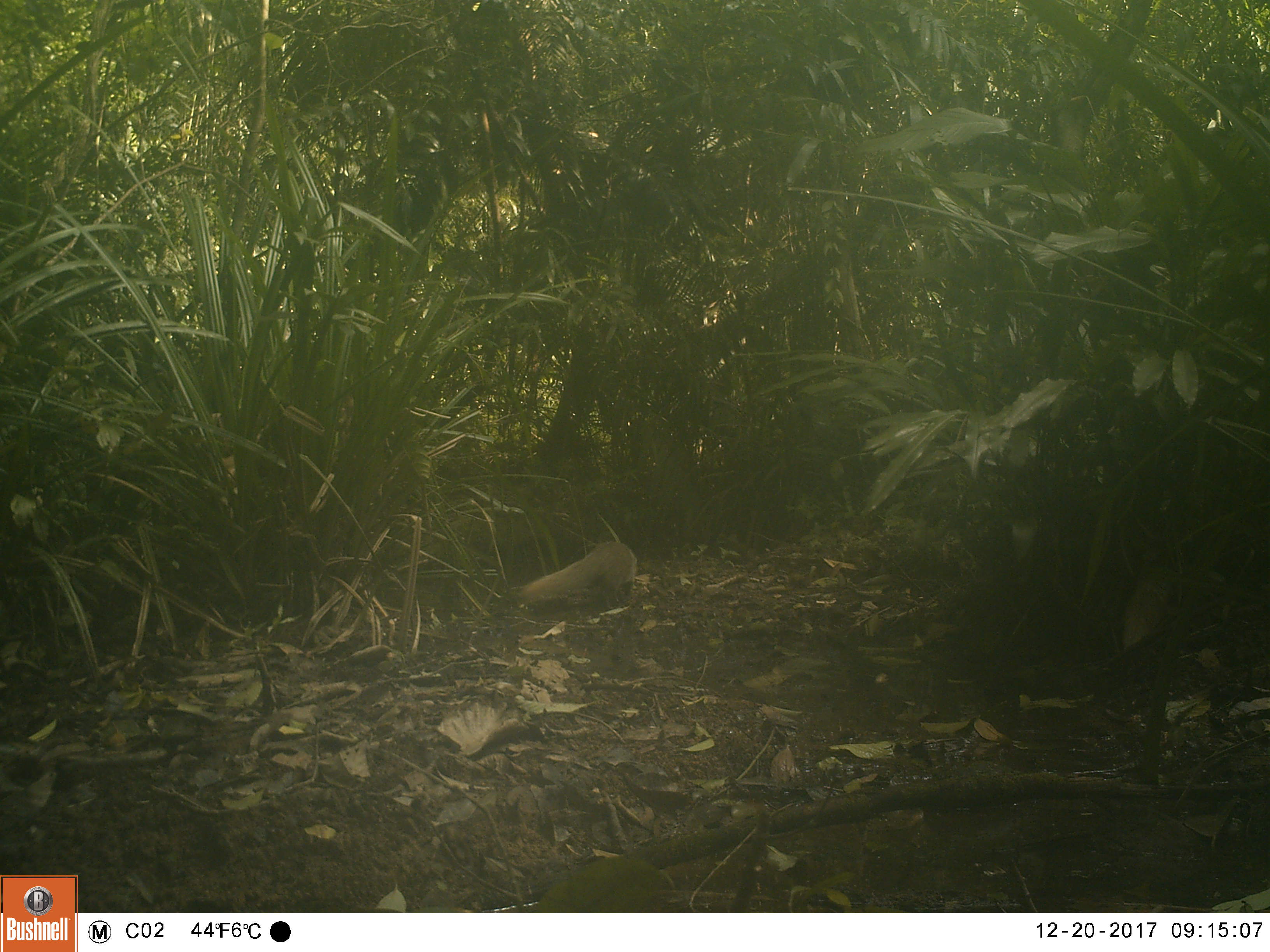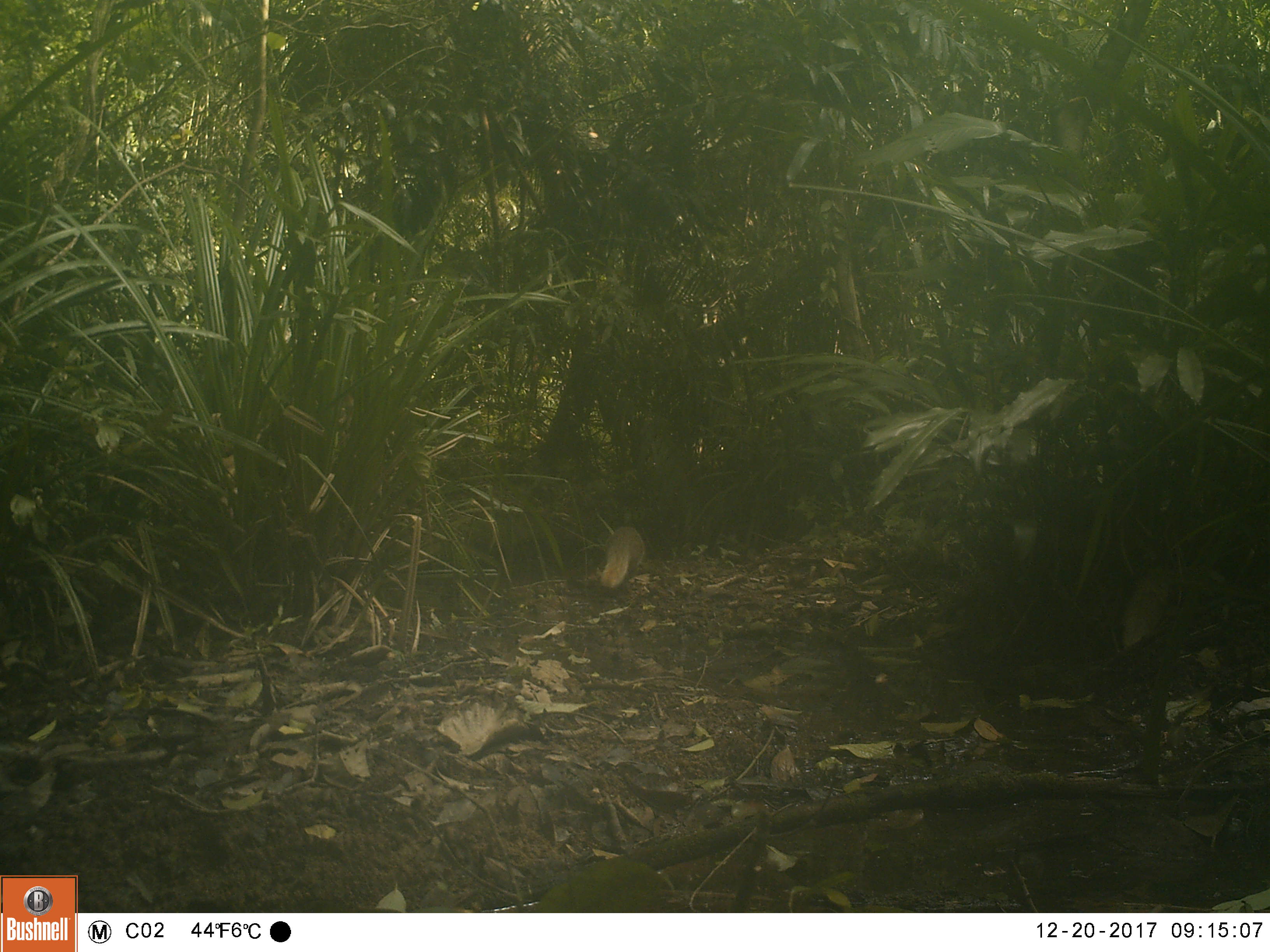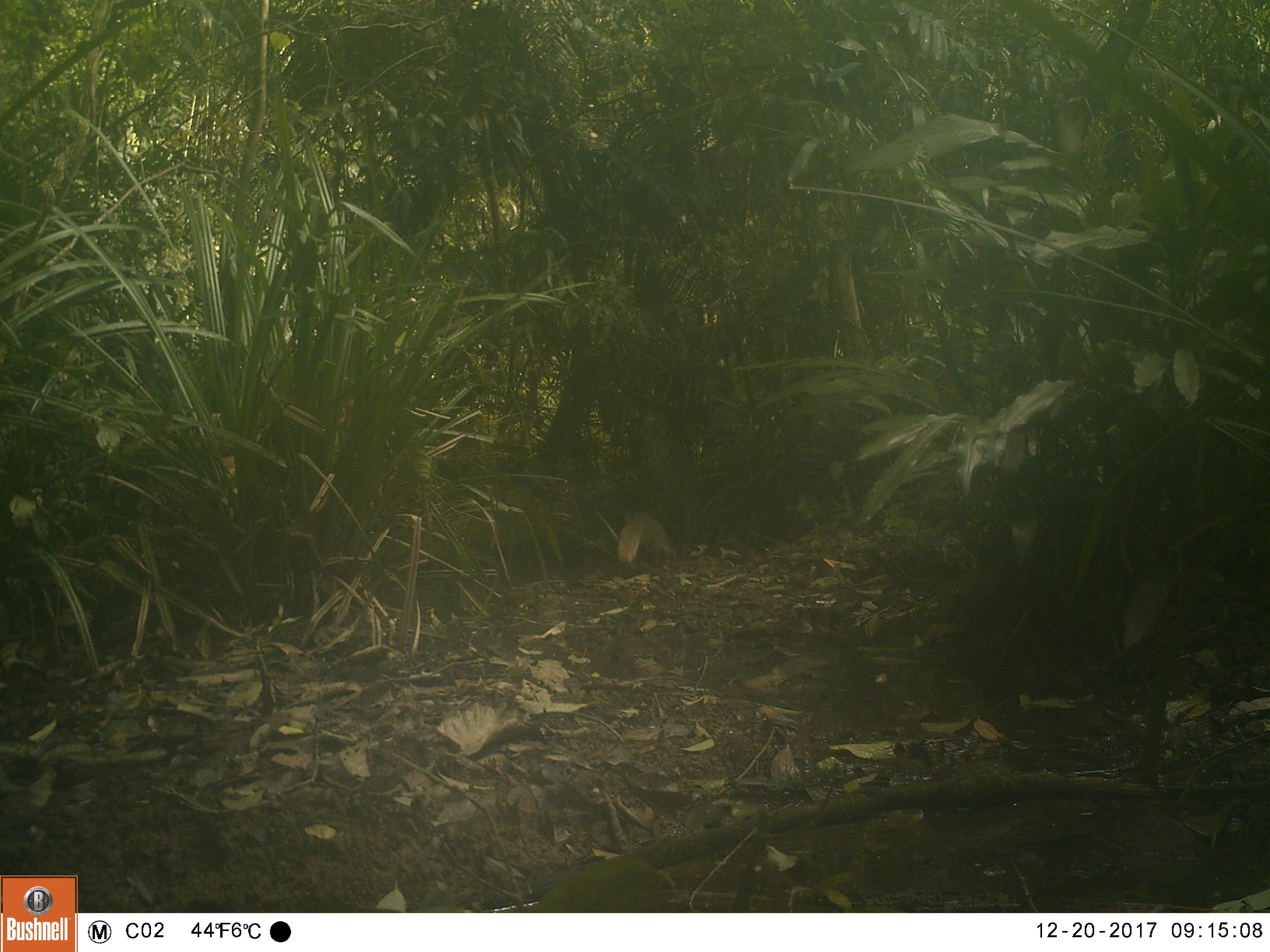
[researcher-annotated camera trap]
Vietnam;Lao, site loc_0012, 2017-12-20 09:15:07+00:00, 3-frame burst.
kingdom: Animalia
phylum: Chordata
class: Mammalia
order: Carnivora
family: Herpestidae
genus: Urva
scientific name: Urva urva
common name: crab-eating mongoose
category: crab eating mongoose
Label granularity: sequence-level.